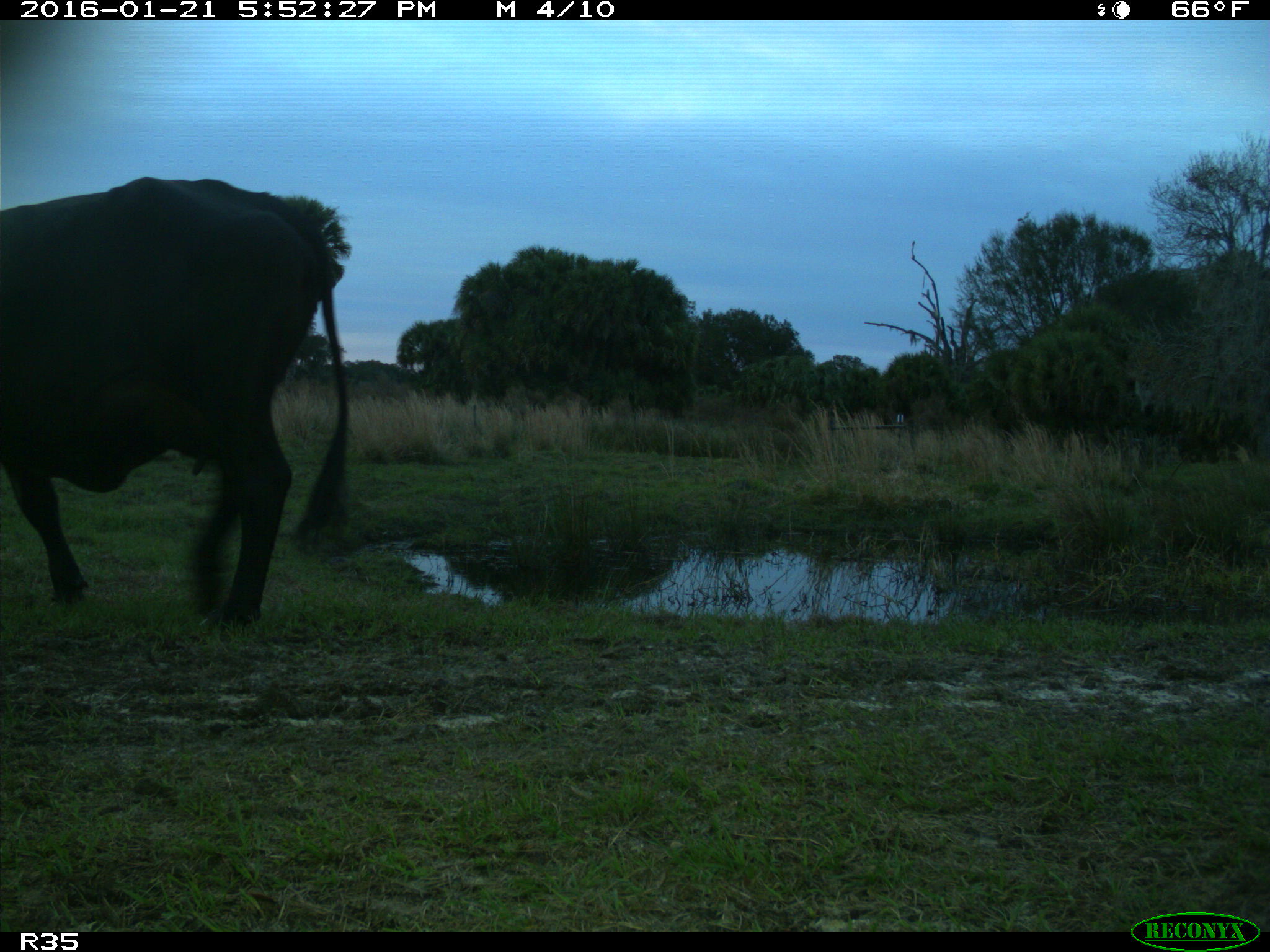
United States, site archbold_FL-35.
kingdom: Animalia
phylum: Chordata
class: Mammalia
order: Artiodactyla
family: Bovidae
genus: Bos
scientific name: Bos taurus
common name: domestic cow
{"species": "Bos taurus (domestic cow)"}